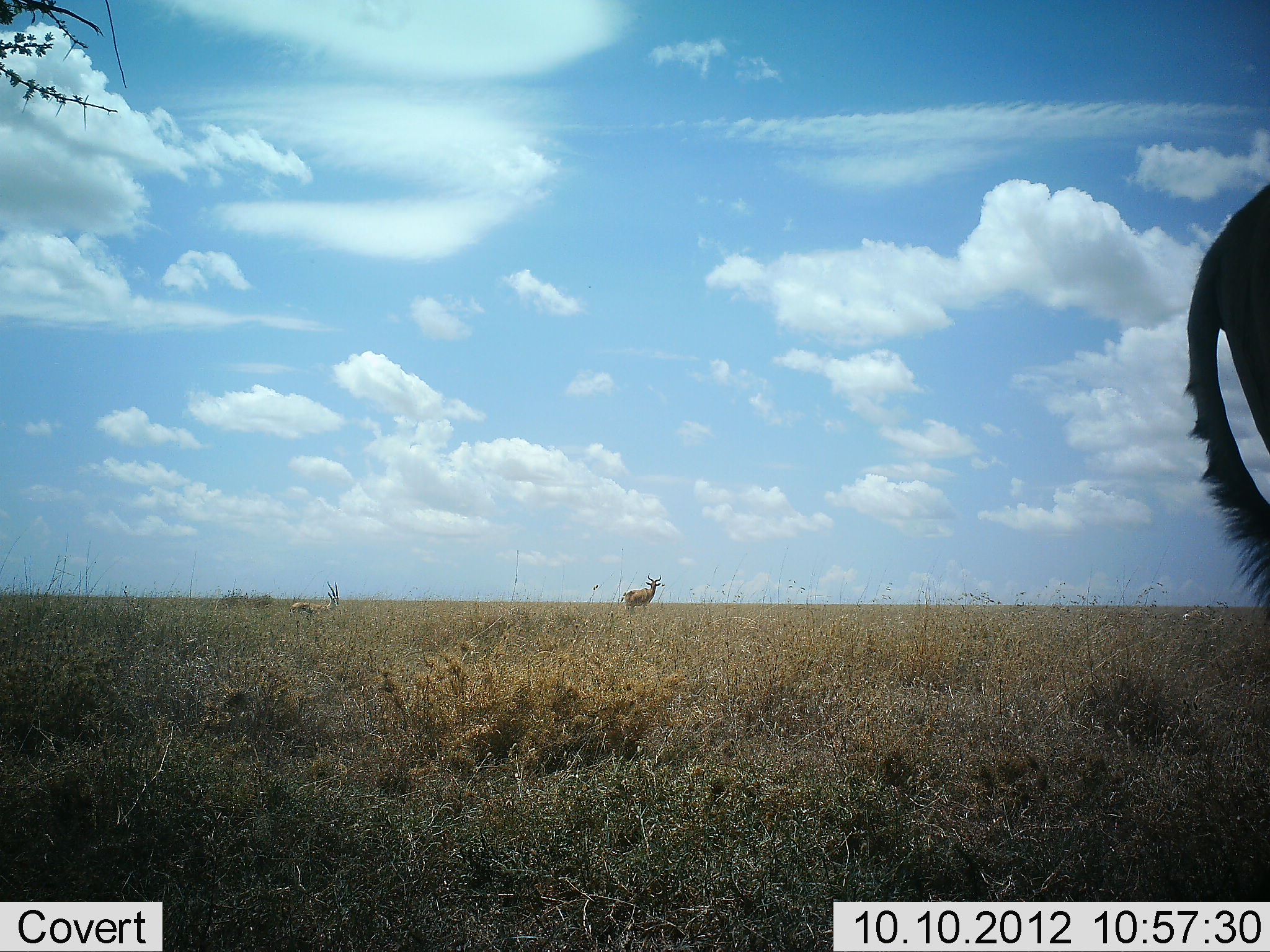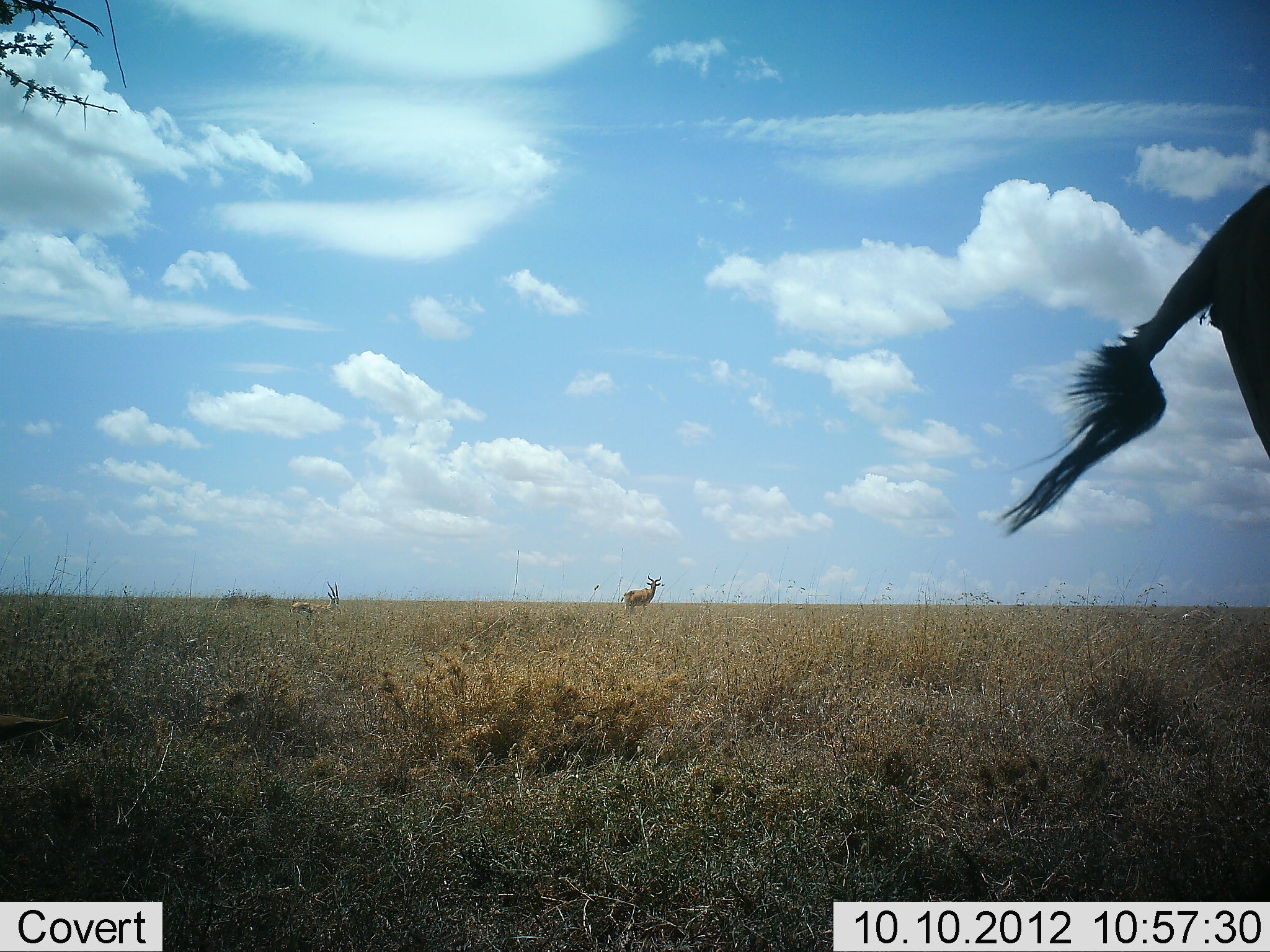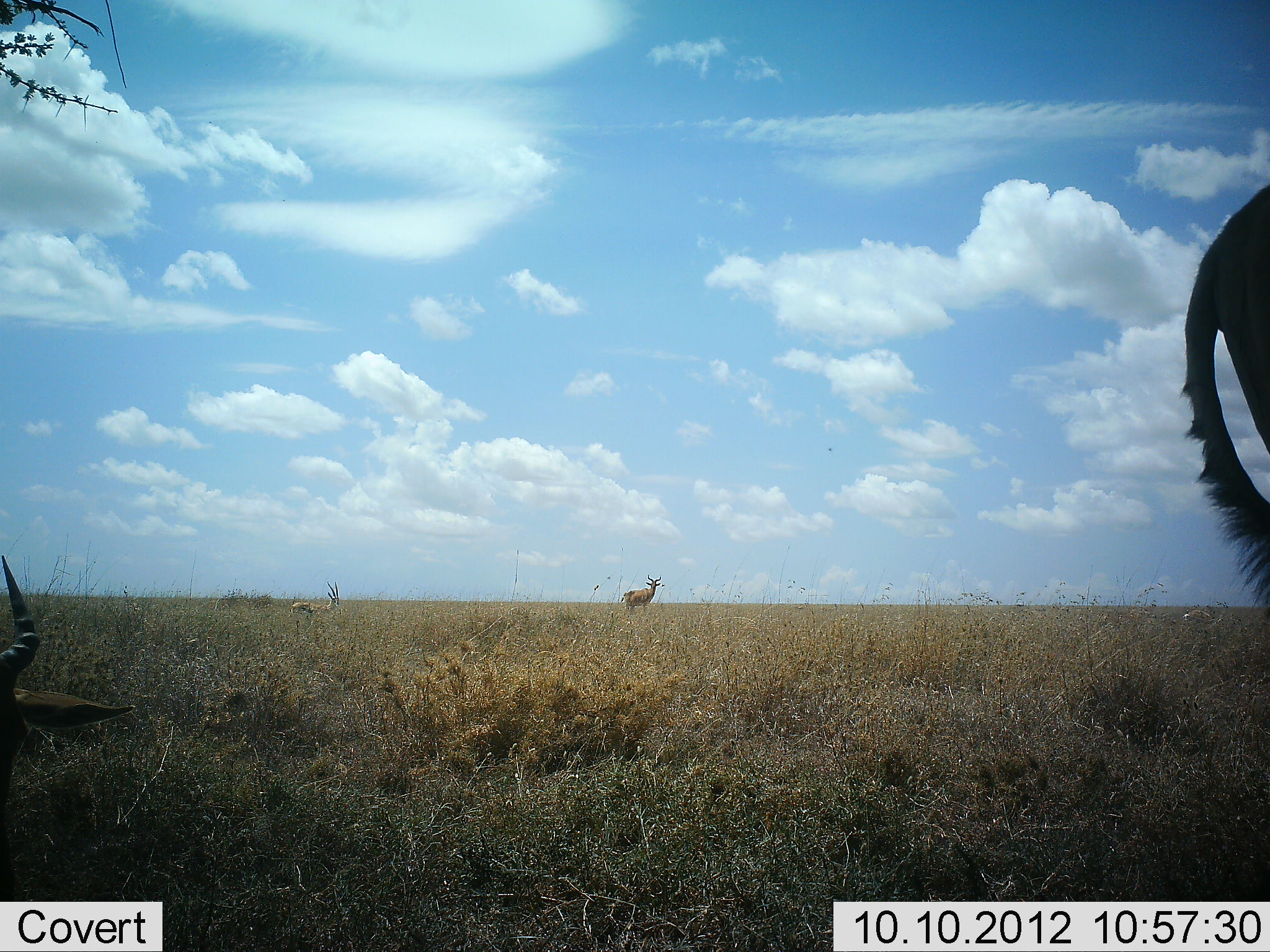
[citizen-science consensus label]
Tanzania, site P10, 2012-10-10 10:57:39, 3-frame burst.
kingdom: Animalia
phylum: Chordata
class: Mammalia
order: Artiodactyla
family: Bovidae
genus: Eudorcas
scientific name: Eudorcas thomsonii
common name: thomson's gazelle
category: gazellethomsons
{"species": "gazellethomsons (thomson's gazelle) (Eudorcas thomsonii)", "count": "1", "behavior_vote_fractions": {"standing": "88%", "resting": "25%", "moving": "12%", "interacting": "0%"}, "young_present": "0%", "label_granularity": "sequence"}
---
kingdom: Animalia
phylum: Chordata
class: Mammalia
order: Artiodactyla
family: Bovidae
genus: Alcelaphus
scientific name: Alcelaphus buselaphus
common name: hartebeest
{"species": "hartebeest (Alcelaphus buselaphus)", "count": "3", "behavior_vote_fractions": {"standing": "93%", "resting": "21%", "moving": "0%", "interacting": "0%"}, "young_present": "0%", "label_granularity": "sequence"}